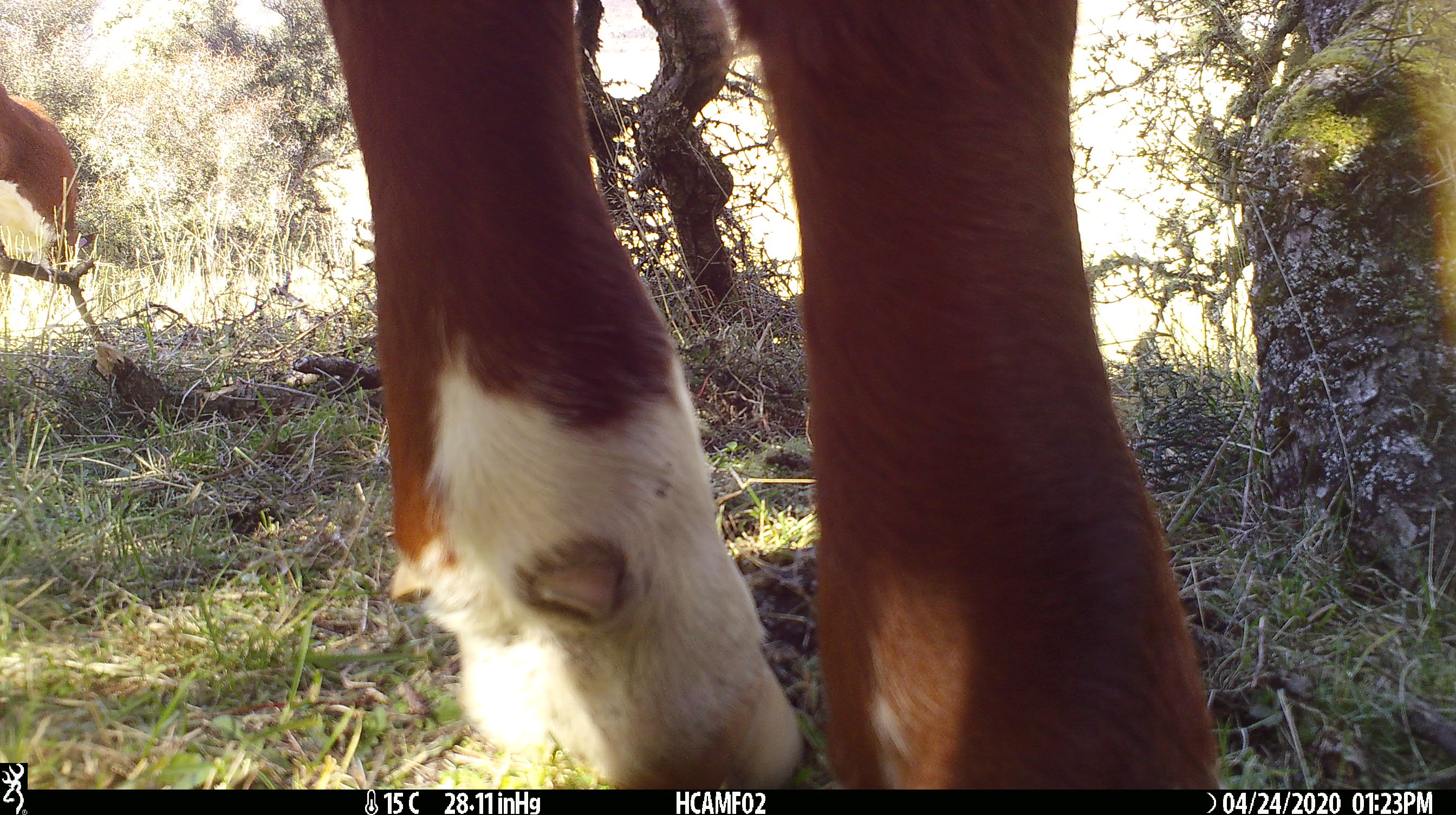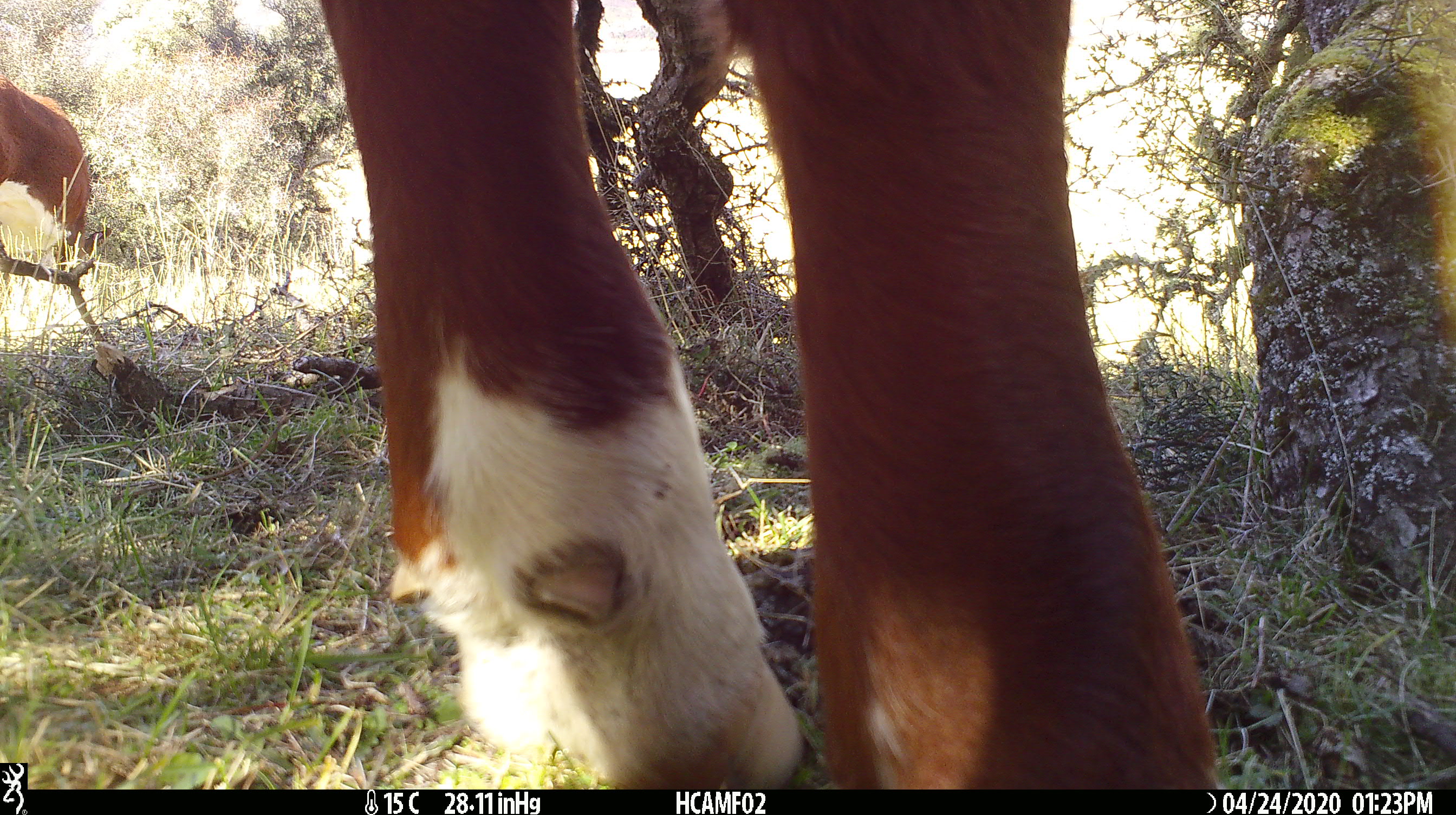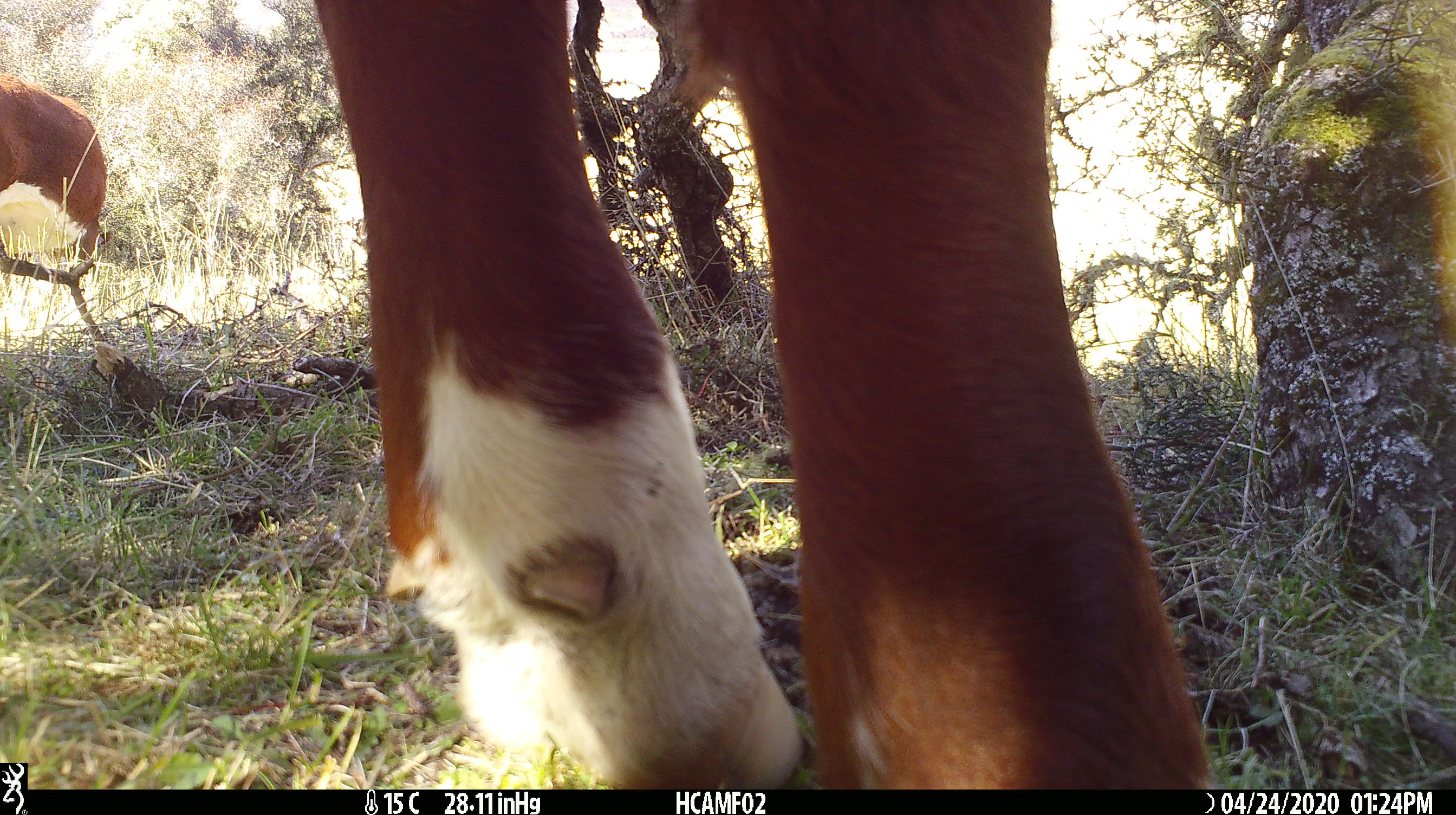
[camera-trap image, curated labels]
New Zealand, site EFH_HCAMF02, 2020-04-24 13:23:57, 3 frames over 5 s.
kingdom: Animalia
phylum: Chordata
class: Mammalia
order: Artiodactyla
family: Bovidae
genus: Bos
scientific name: Bos taurus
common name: domestic cow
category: cow